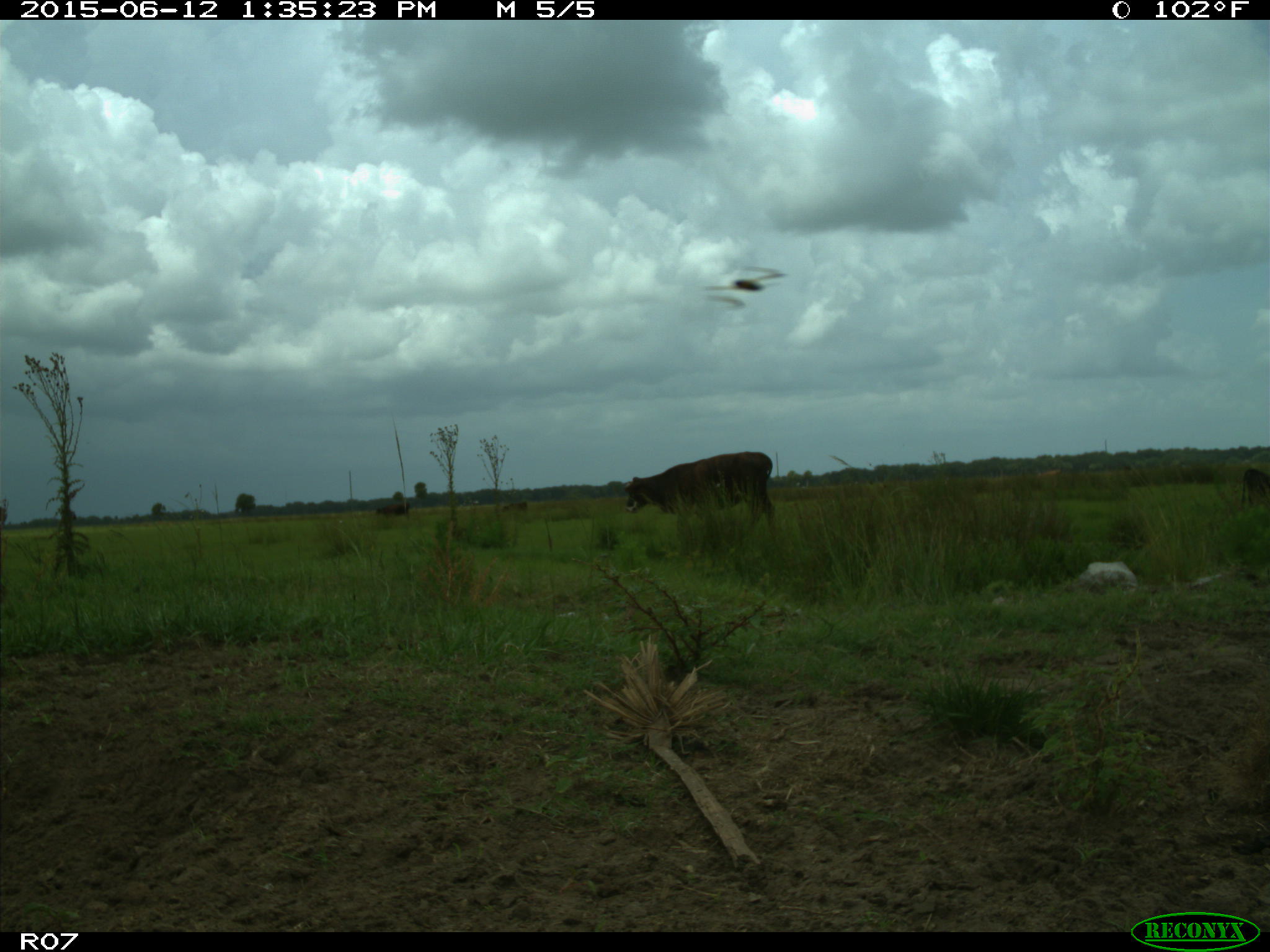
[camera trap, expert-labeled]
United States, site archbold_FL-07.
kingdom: Animalia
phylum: Chordata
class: Mammalia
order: Artiodactyla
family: Bovidae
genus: Bos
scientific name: Bos taurus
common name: domestic cow